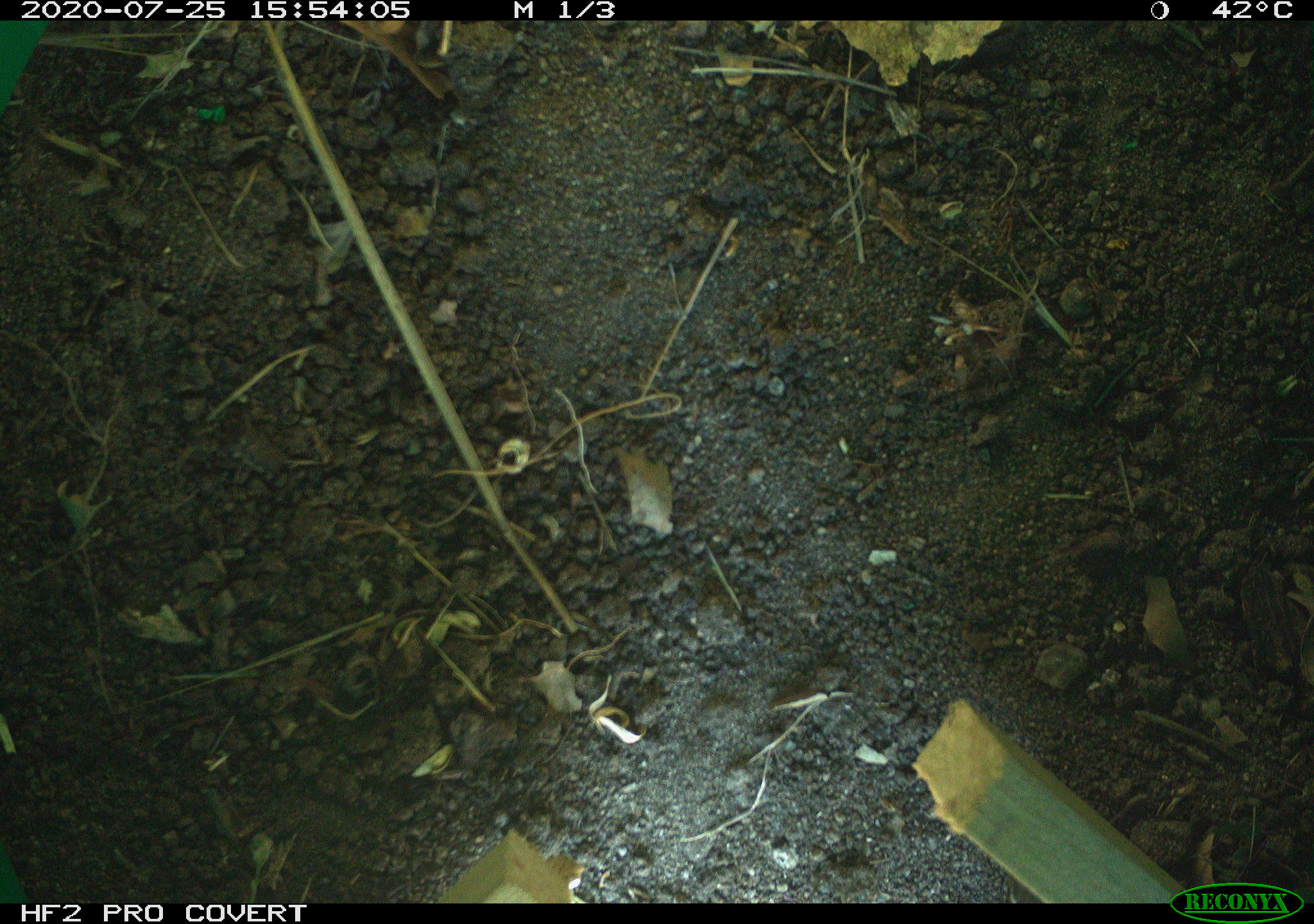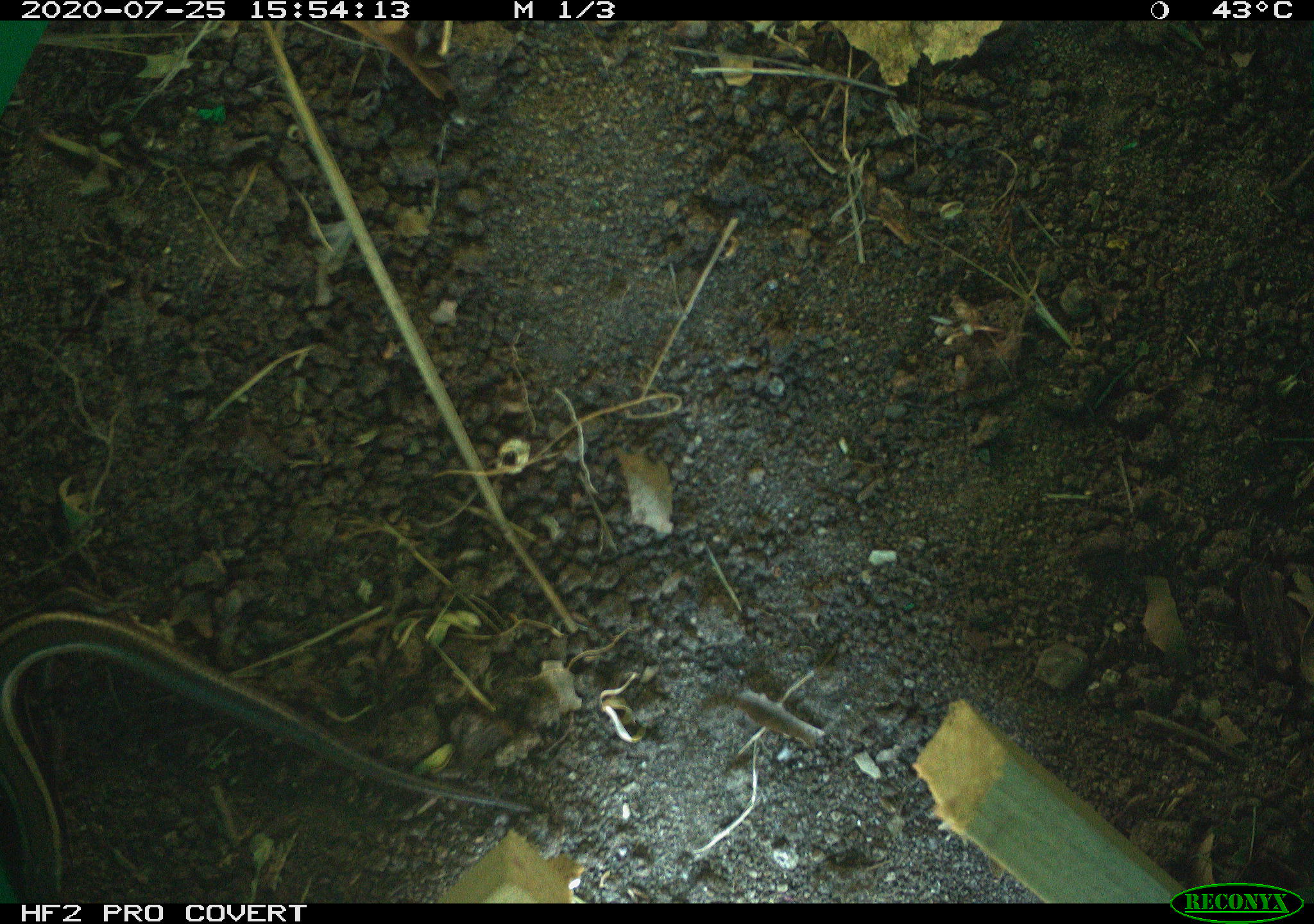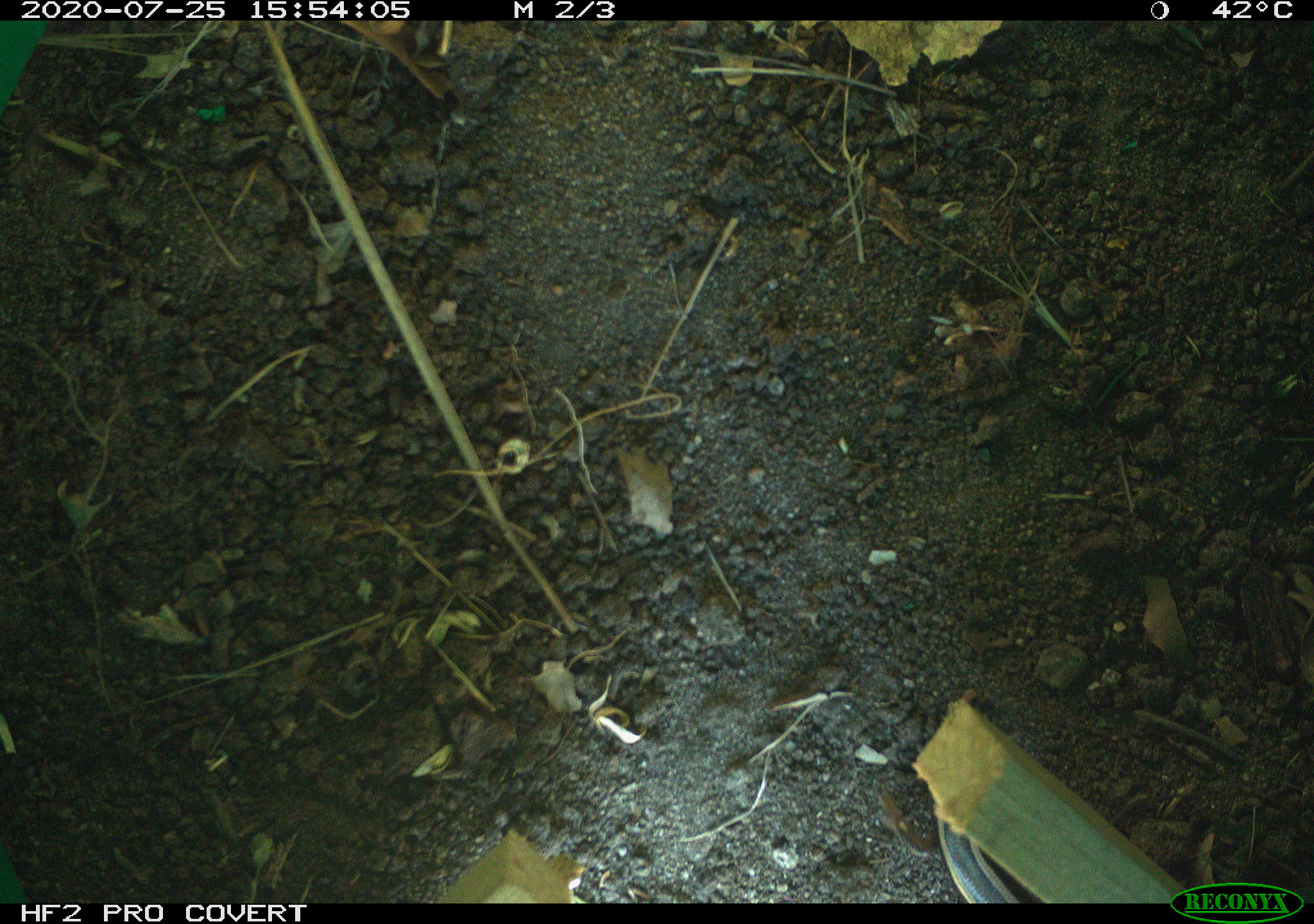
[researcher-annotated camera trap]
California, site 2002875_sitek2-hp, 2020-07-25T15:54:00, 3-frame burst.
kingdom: Animalia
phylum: Chordata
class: Reptilia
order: Squamata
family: Scincidae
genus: Plestiodon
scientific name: Plestiodon skiltonianus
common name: western skink